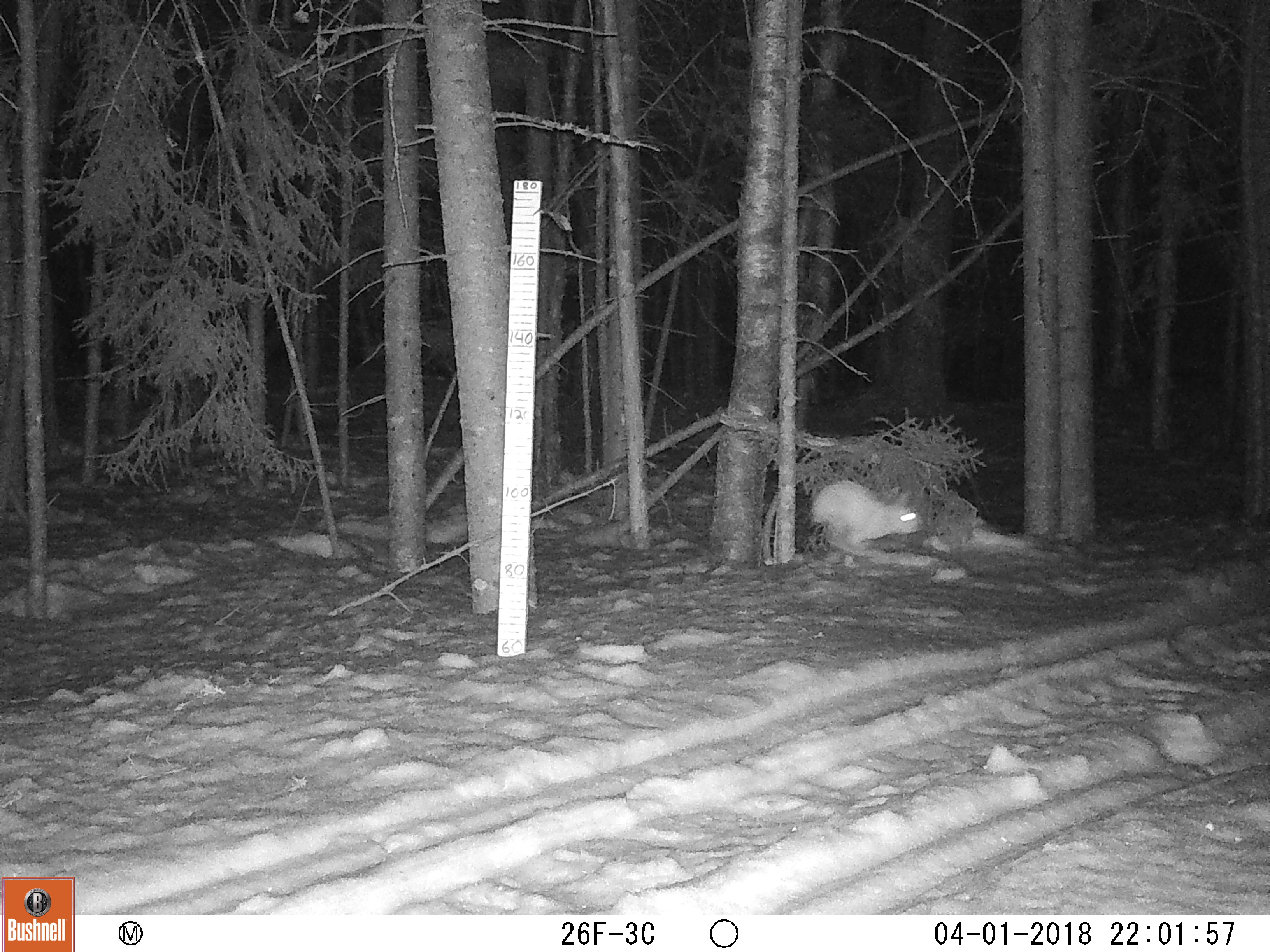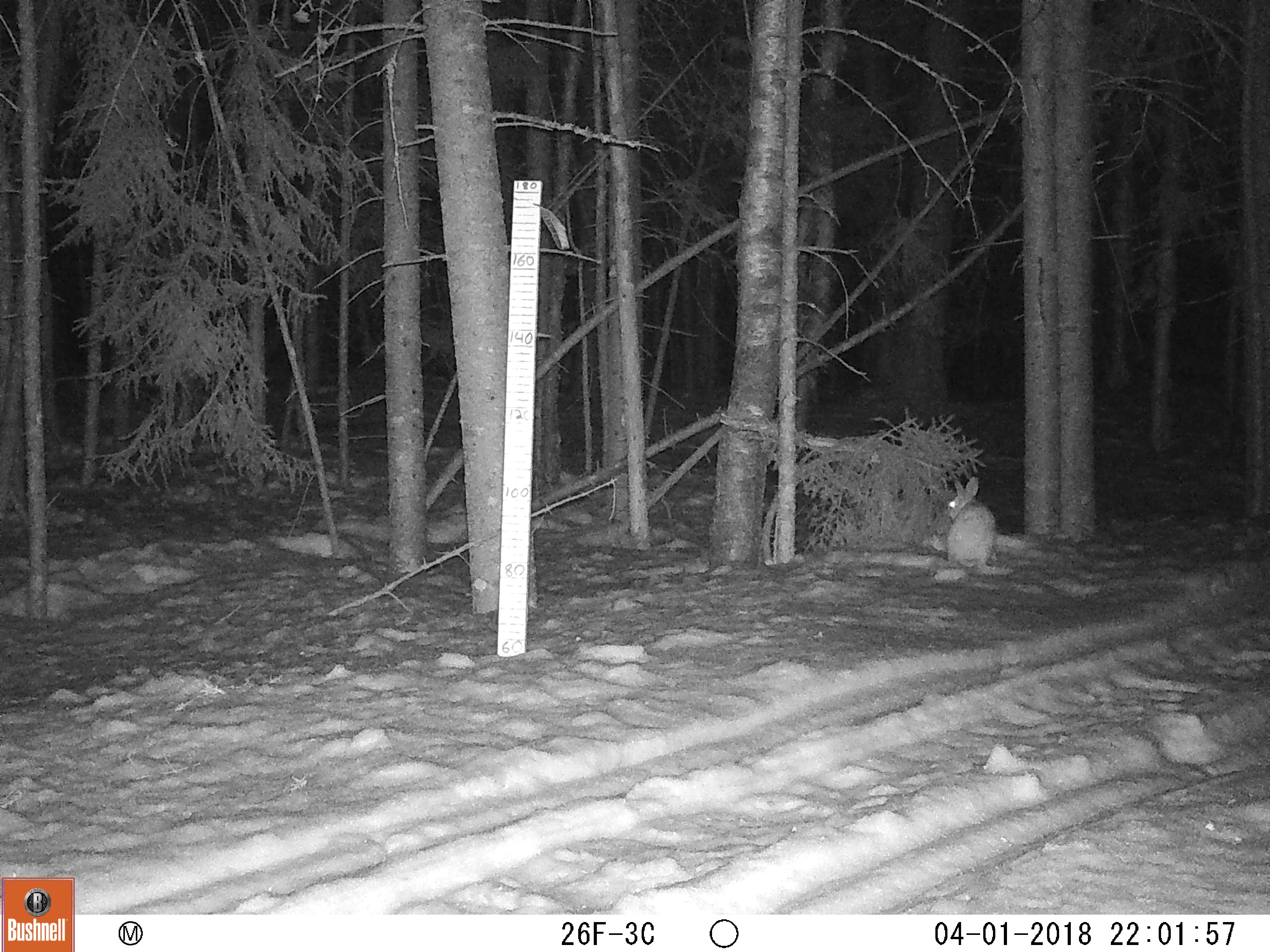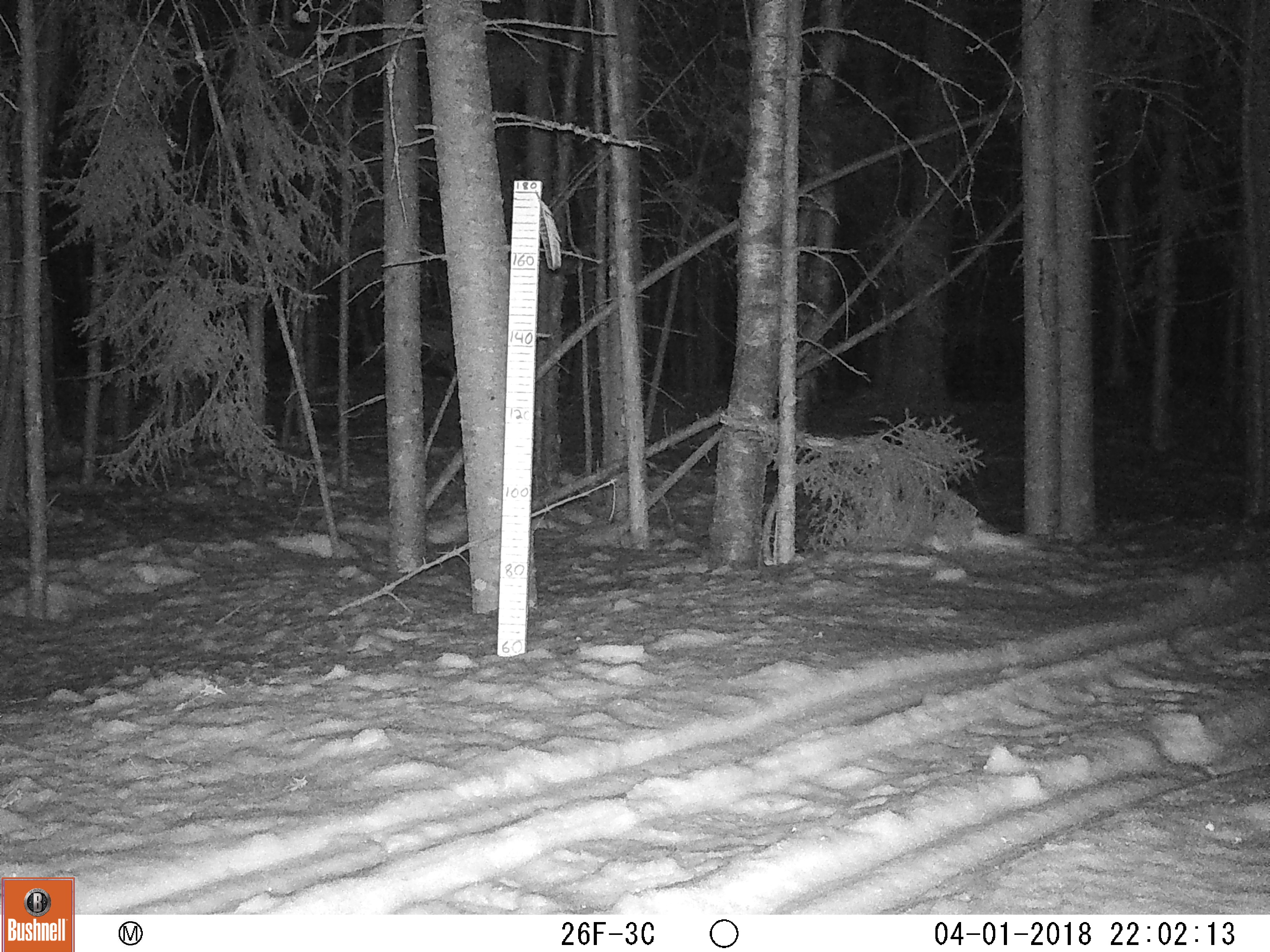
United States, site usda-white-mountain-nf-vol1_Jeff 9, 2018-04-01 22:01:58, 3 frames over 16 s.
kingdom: Animalia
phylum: Chordata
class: Mammalia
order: Lagomorpha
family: Leporidae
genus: Lepus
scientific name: Lepus americanus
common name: snowshoe hare